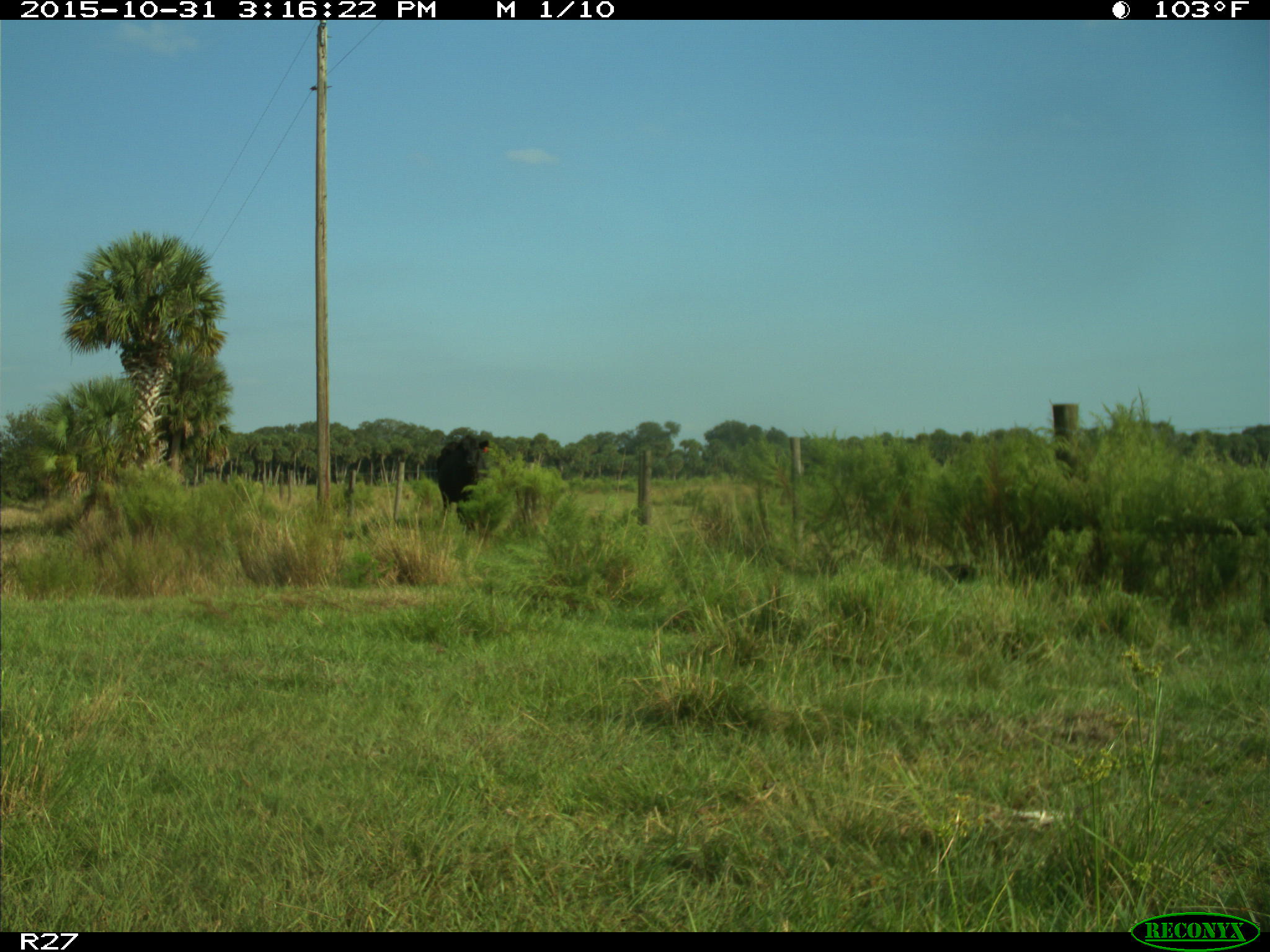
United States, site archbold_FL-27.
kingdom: Animalia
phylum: Chordata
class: Mammalia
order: Artiodactyla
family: Bovidae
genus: Bos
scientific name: Bos taurus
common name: domestic cow